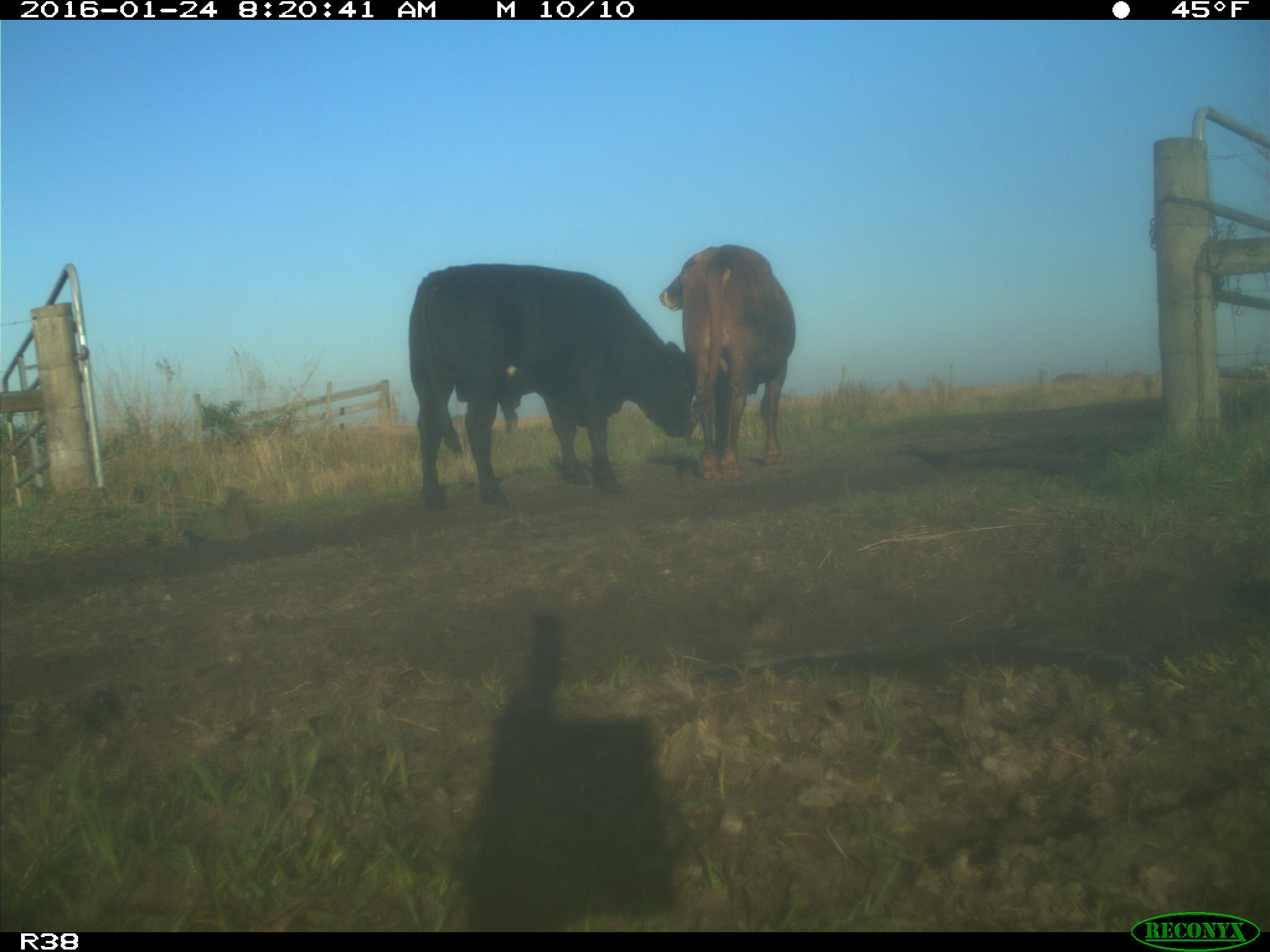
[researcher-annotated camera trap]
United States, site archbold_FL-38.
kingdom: Animalia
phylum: Chordata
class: Mammalia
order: Artiodactyla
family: Bovidae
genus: Bos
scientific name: Bos taurus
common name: domestic cow